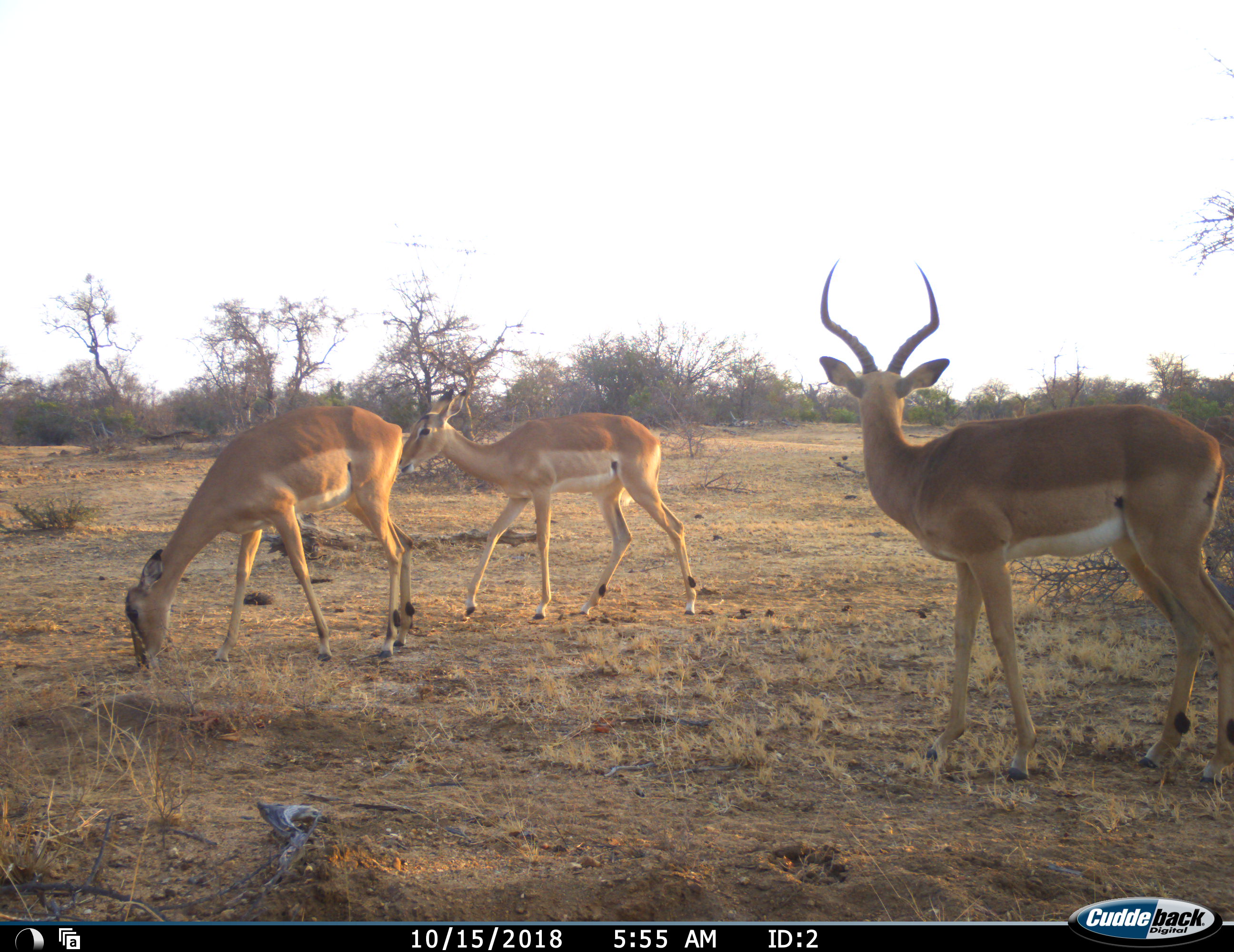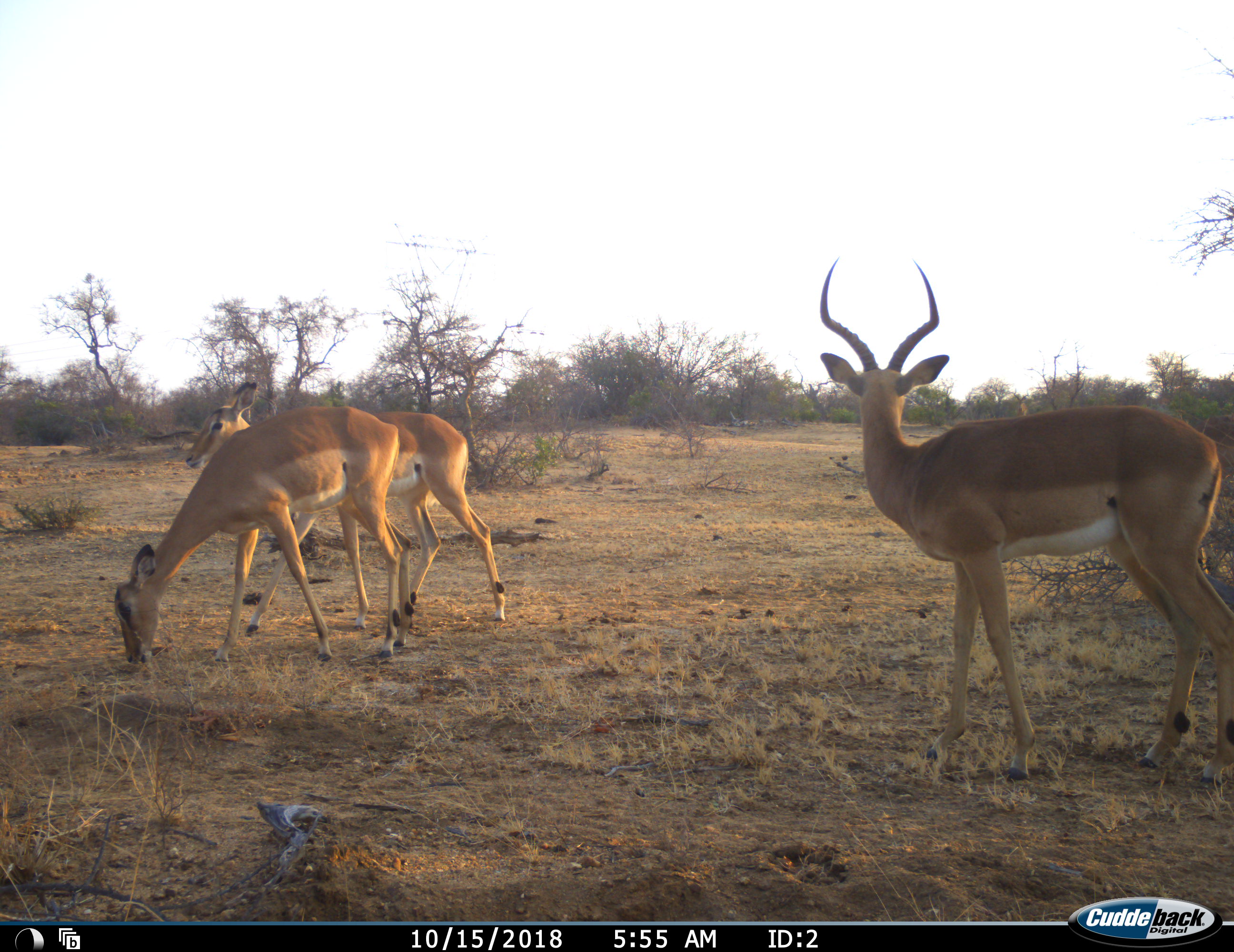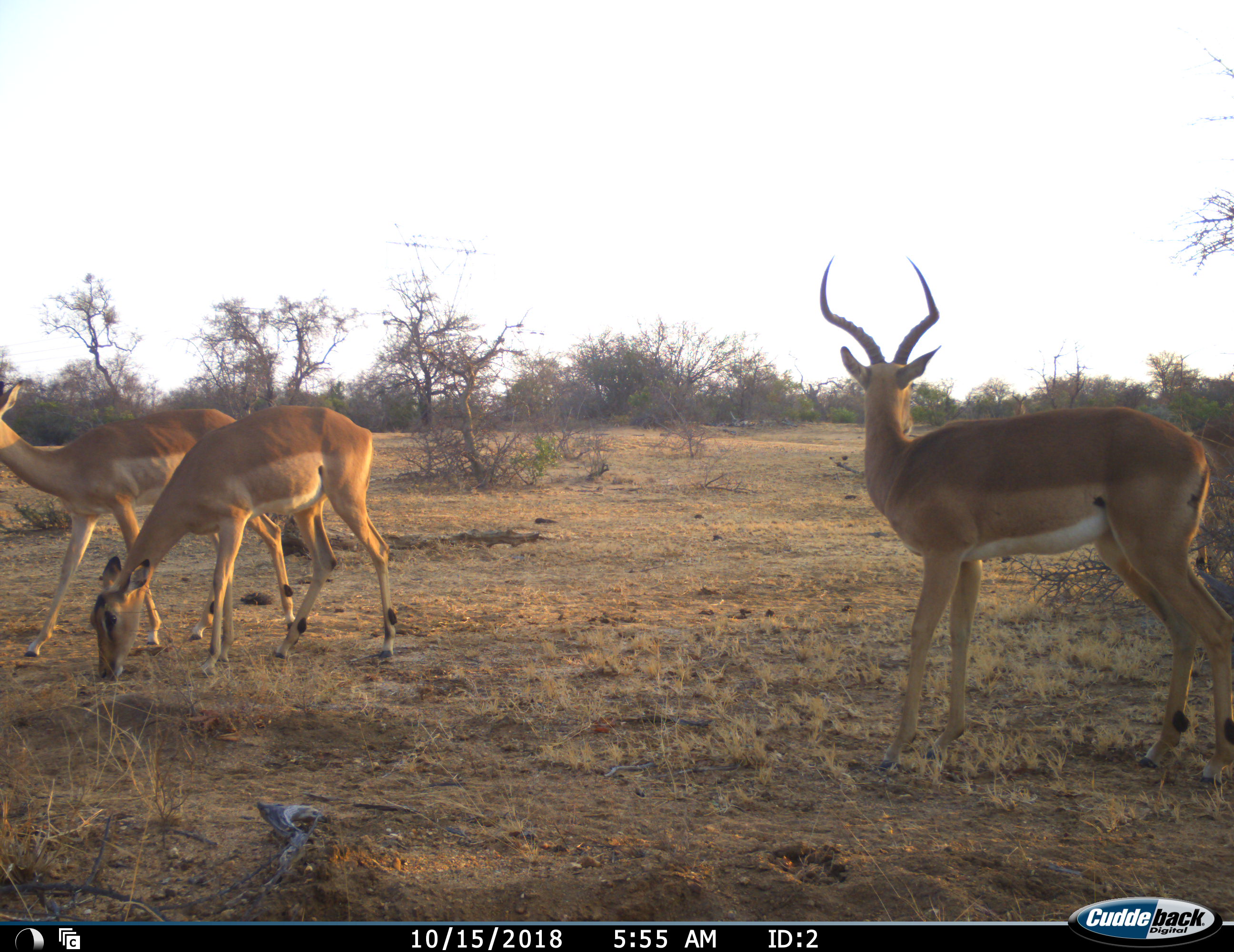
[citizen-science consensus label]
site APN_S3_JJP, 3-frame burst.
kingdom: Animalia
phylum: Chordata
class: Mammalia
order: Artiodactyla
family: Bovidae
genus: Aepyceros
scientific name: Aepyceros melampus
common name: impala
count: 3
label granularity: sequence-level